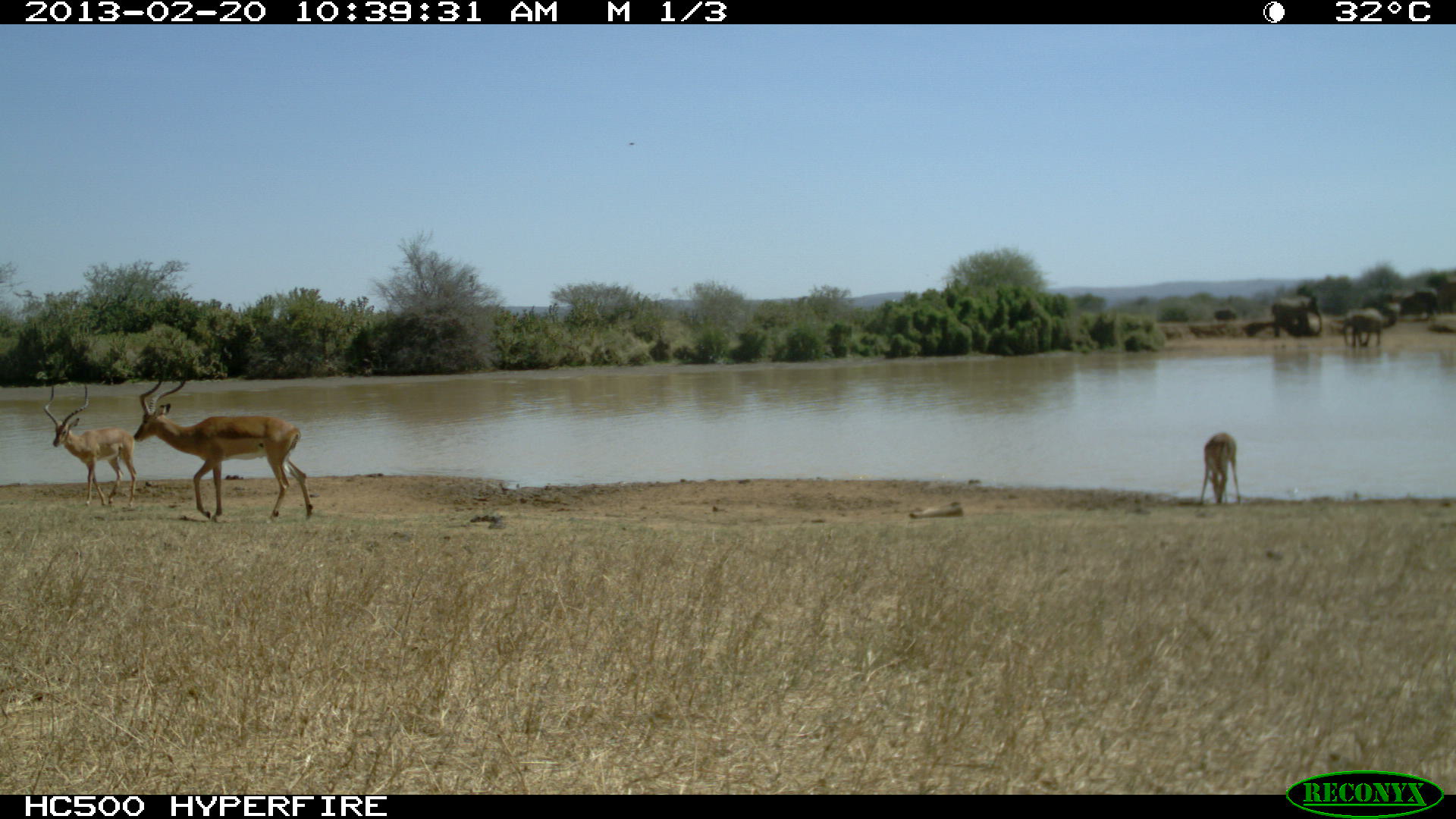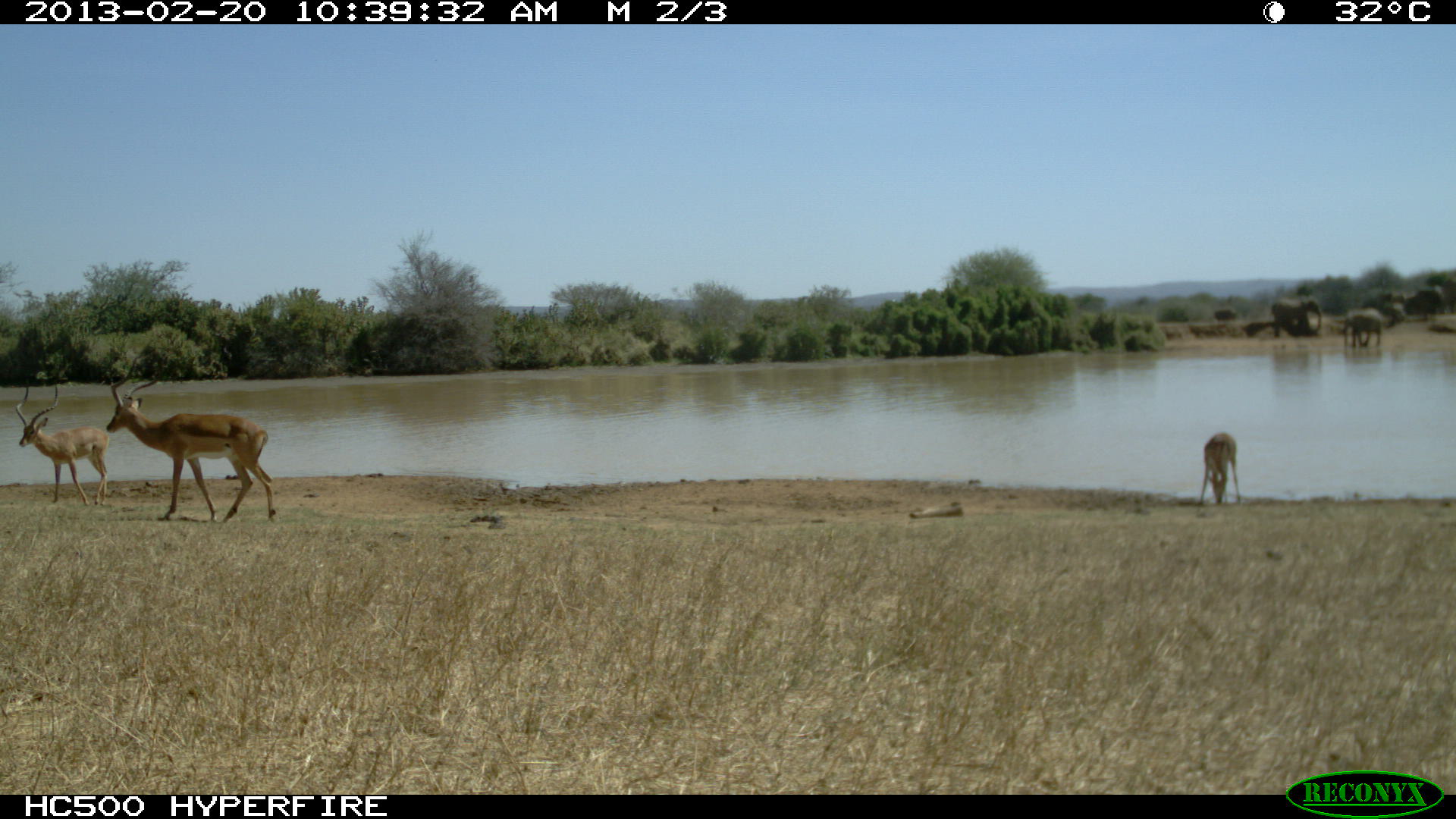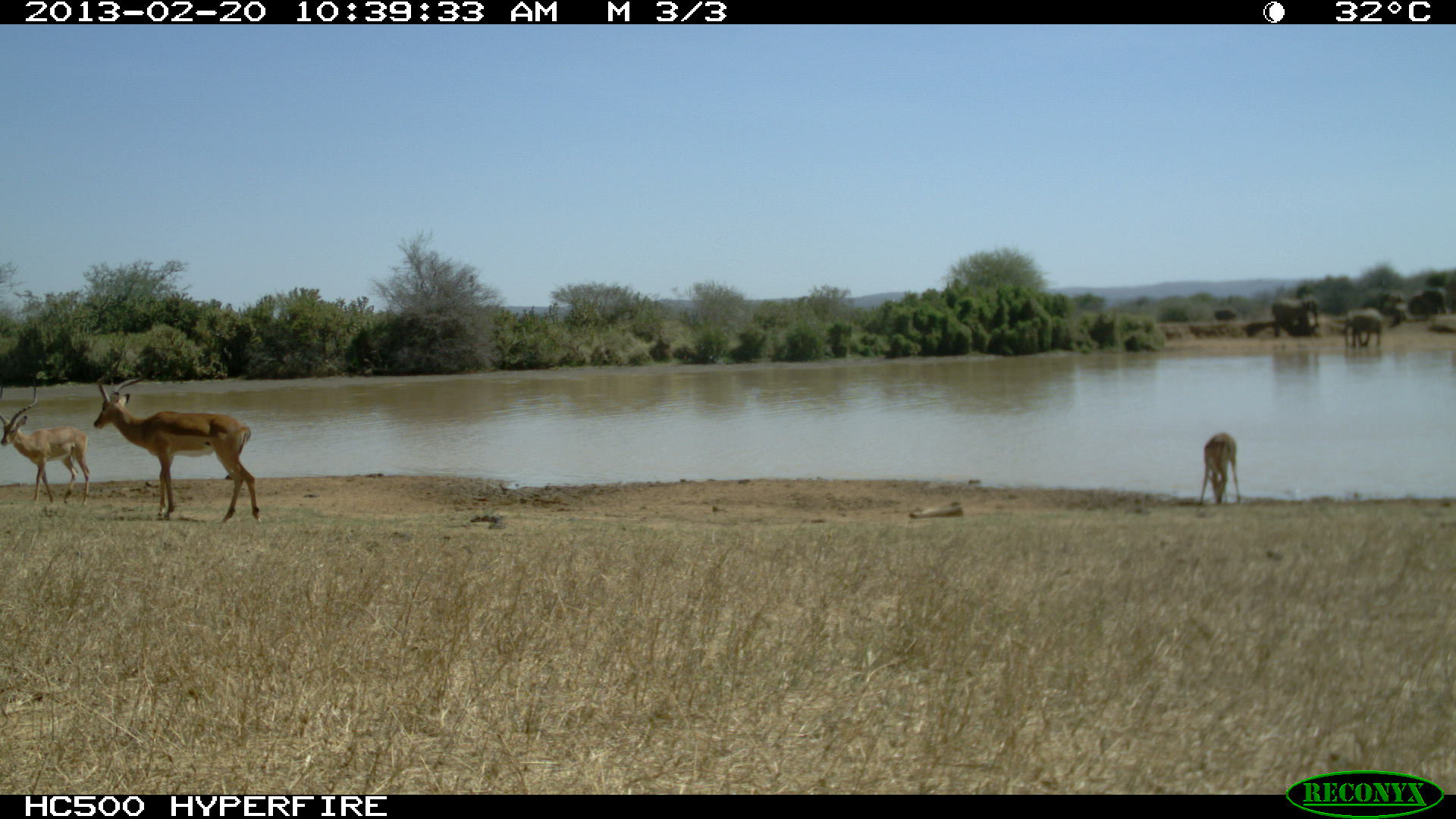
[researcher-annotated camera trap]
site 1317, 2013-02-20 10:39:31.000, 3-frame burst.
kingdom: Animalia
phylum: Chordata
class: Mammalia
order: Artiodactyla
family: Bovidae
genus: Aepyceros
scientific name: Aepyceros melampus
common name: impala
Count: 2.